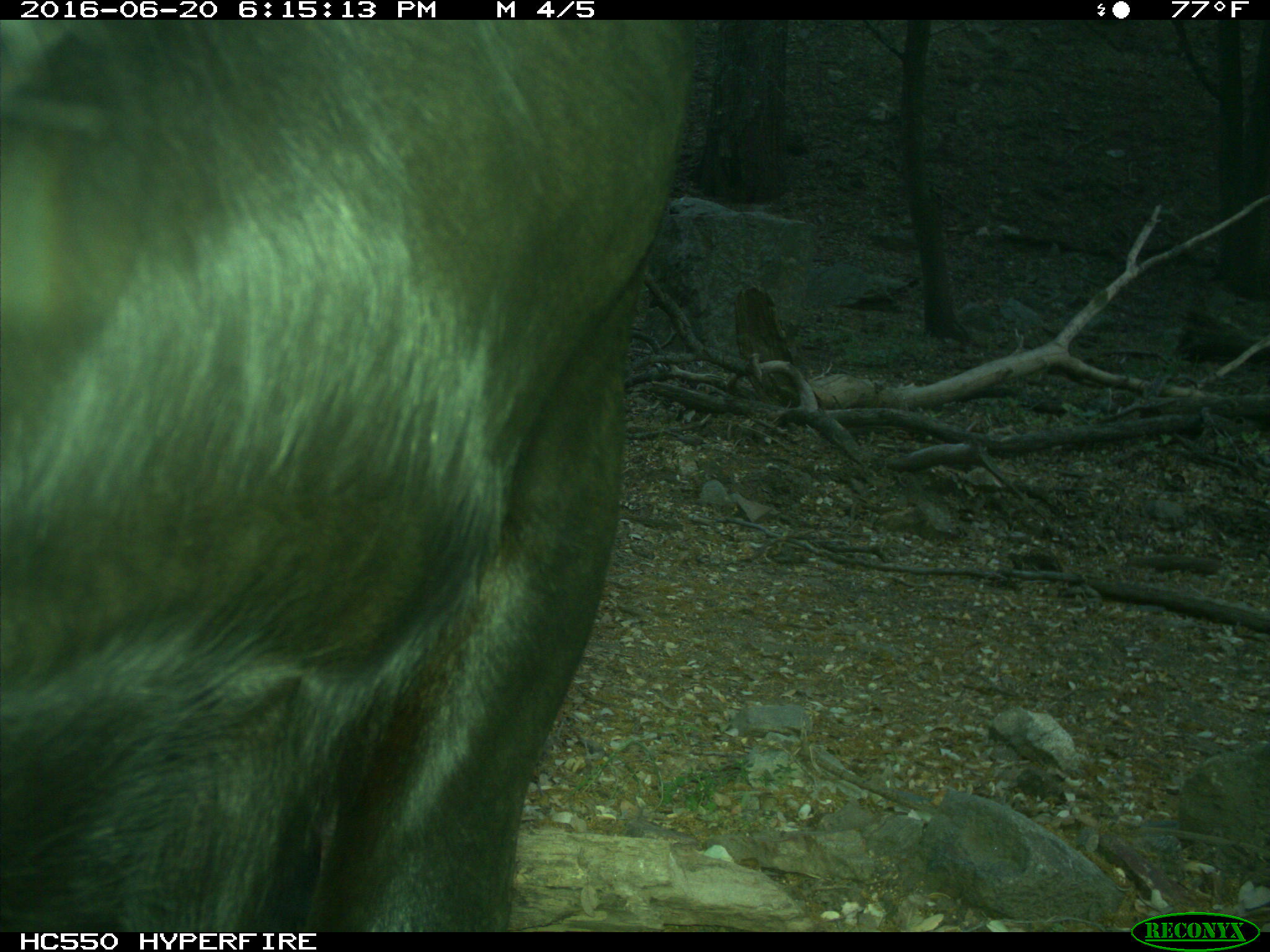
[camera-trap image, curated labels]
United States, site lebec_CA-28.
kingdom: Animalia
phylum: Chordata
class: Mammalia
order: Artiodactyla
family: Bovidae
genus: Bos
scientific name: Bos taurus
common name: domestic cow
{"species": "Bos taurus (domestic cow)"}